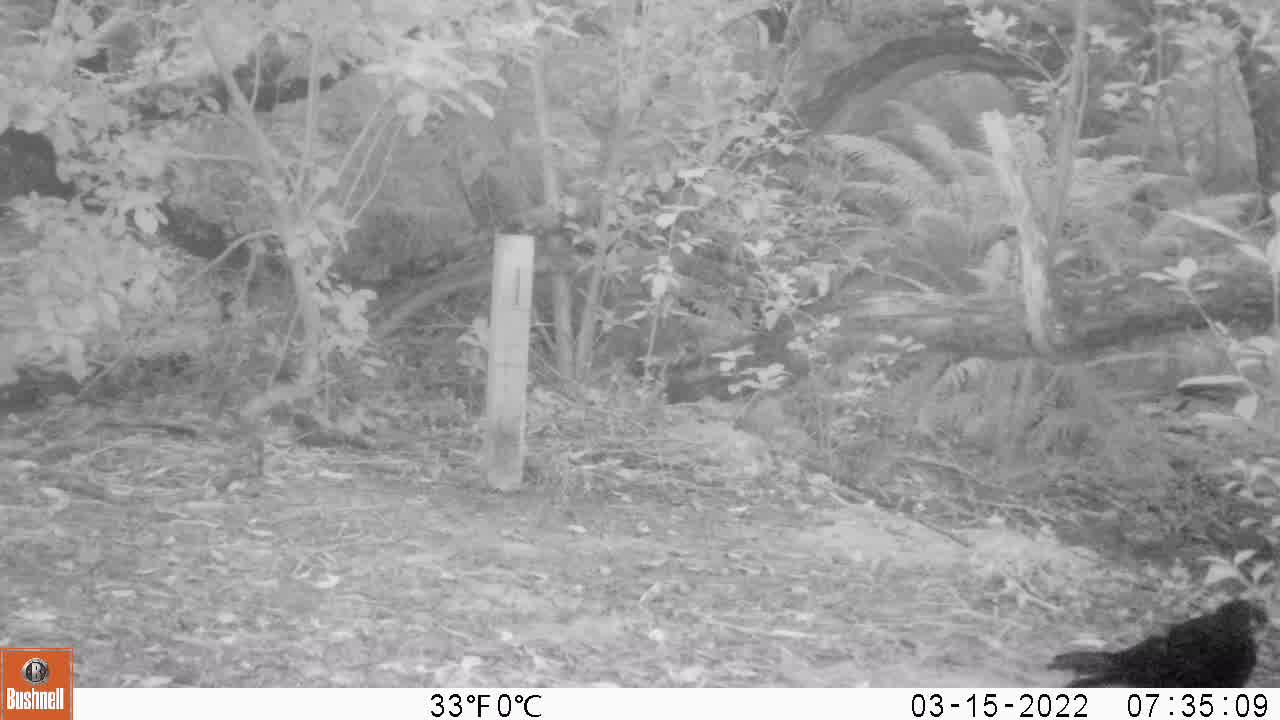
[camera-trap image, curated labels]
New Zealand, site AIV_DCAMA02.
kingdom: Animalia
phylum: Chordata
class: Aves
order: Passeriformes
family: Turdidae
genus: Turdus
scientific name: Turdus merula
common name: eurasian blackbird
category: blackbird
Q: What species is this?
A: Blackbird (eurasian blackbird) (Turdus merula).